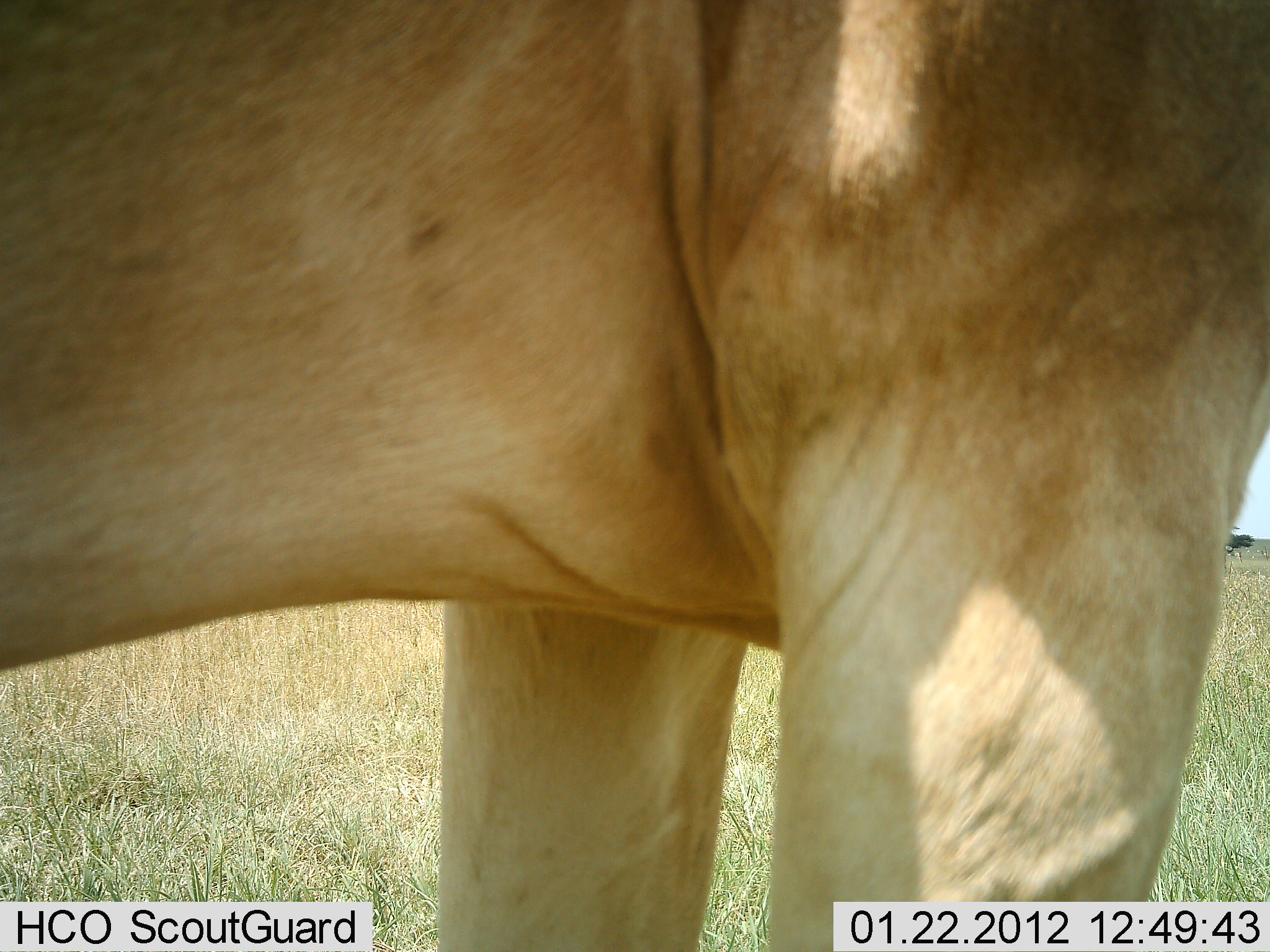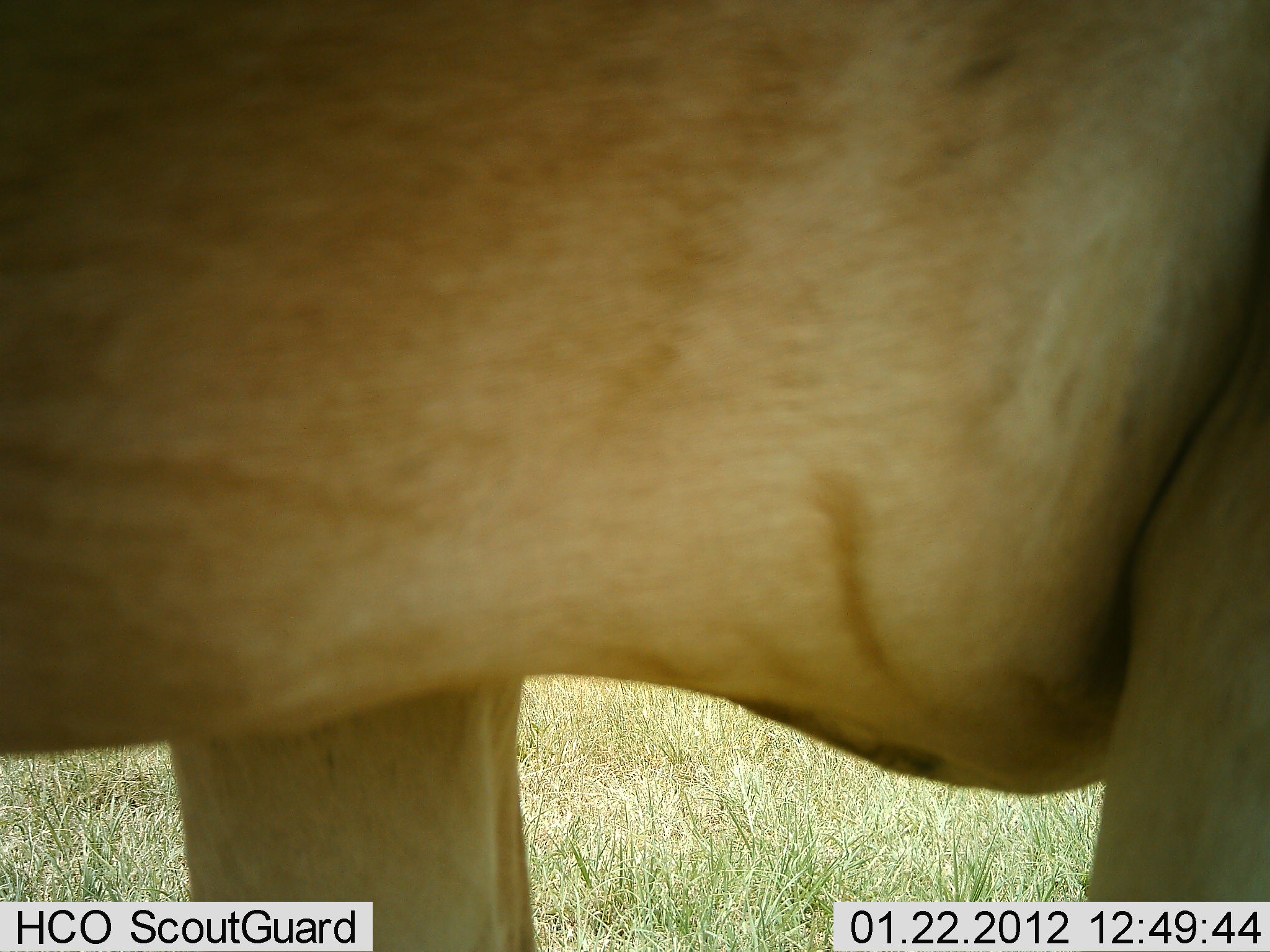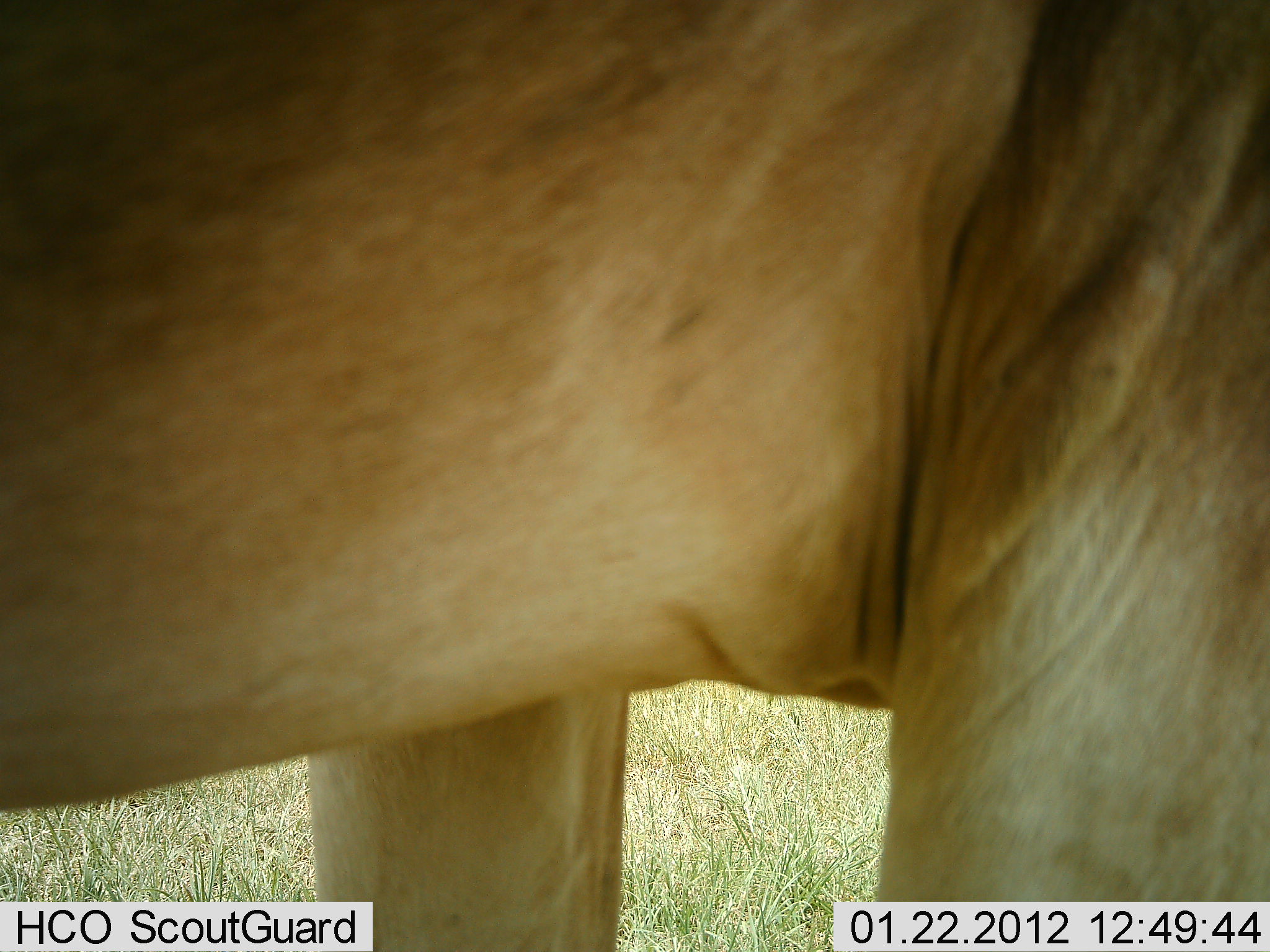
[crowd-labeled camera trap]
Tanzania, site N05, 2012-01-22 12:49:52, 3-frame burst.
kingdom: Animalia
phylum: Chordata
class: Mammalia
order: Artiodactyla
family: Bovidae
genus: Alcelaphus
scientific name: Alcelaphus buselaphus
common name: hartebeest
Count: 1.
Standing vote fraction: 75%.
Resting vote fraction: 0%.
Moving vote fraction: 25%.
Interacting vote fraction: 0%.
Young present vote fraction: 0%.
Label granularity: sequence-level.